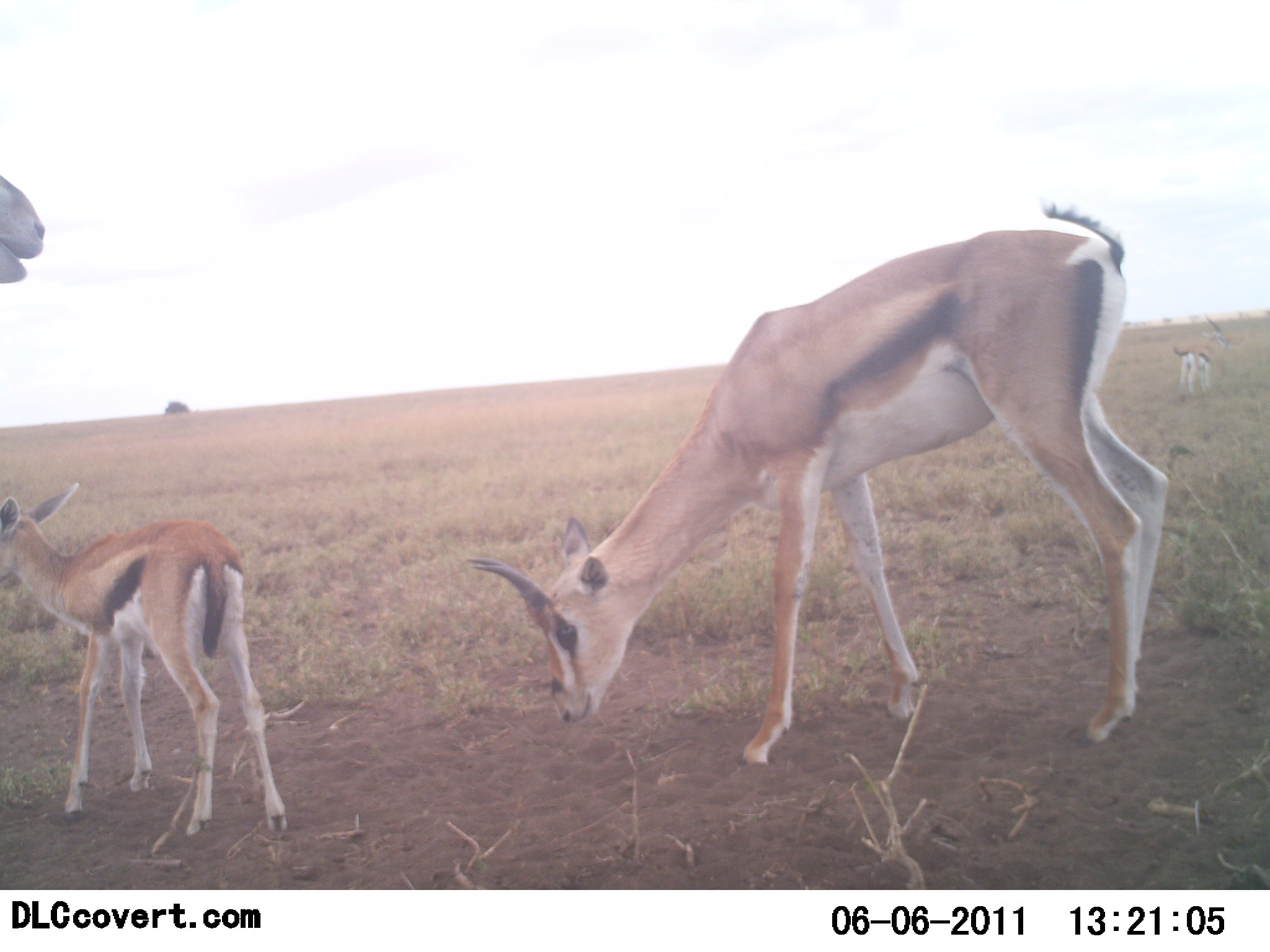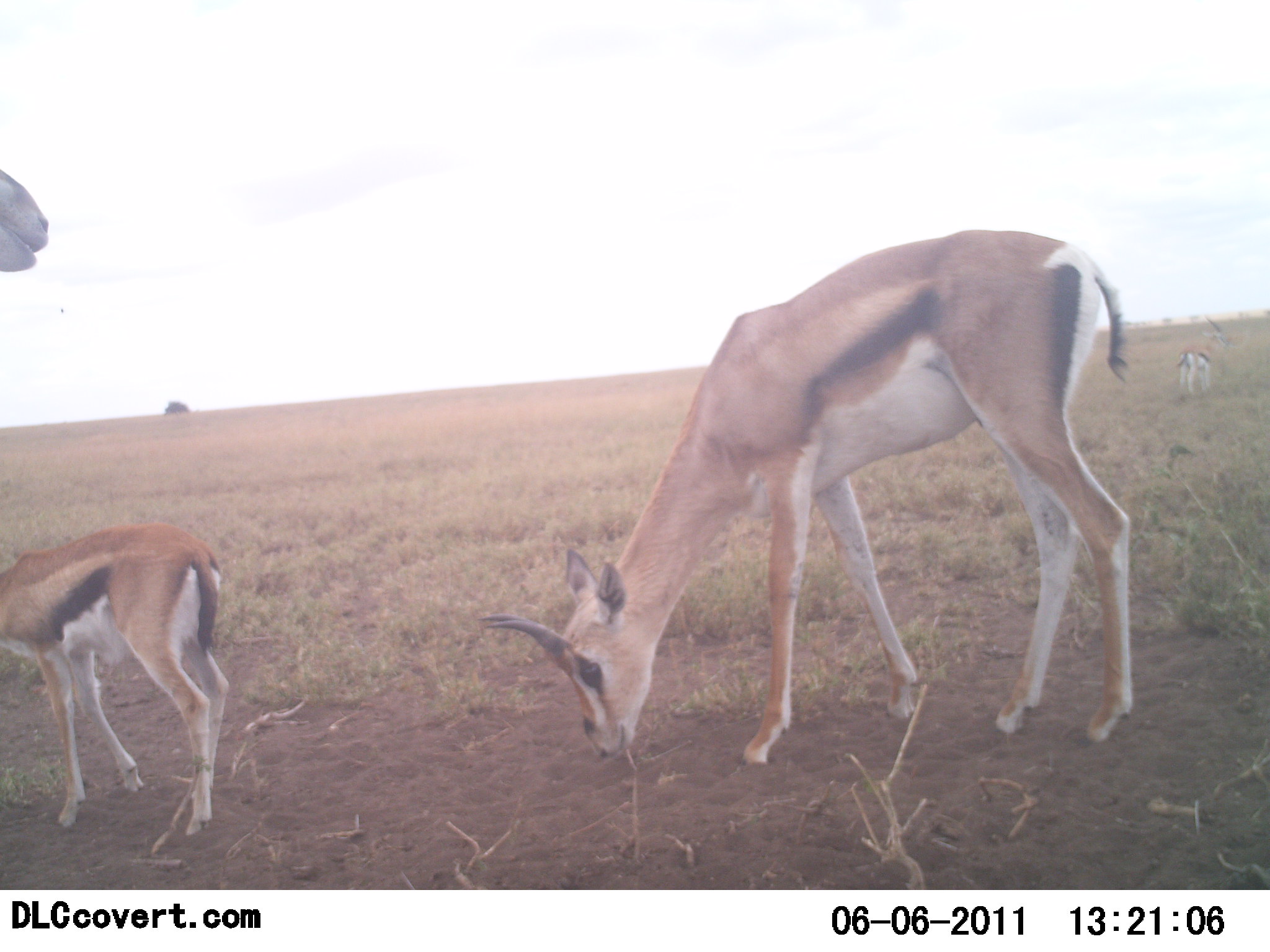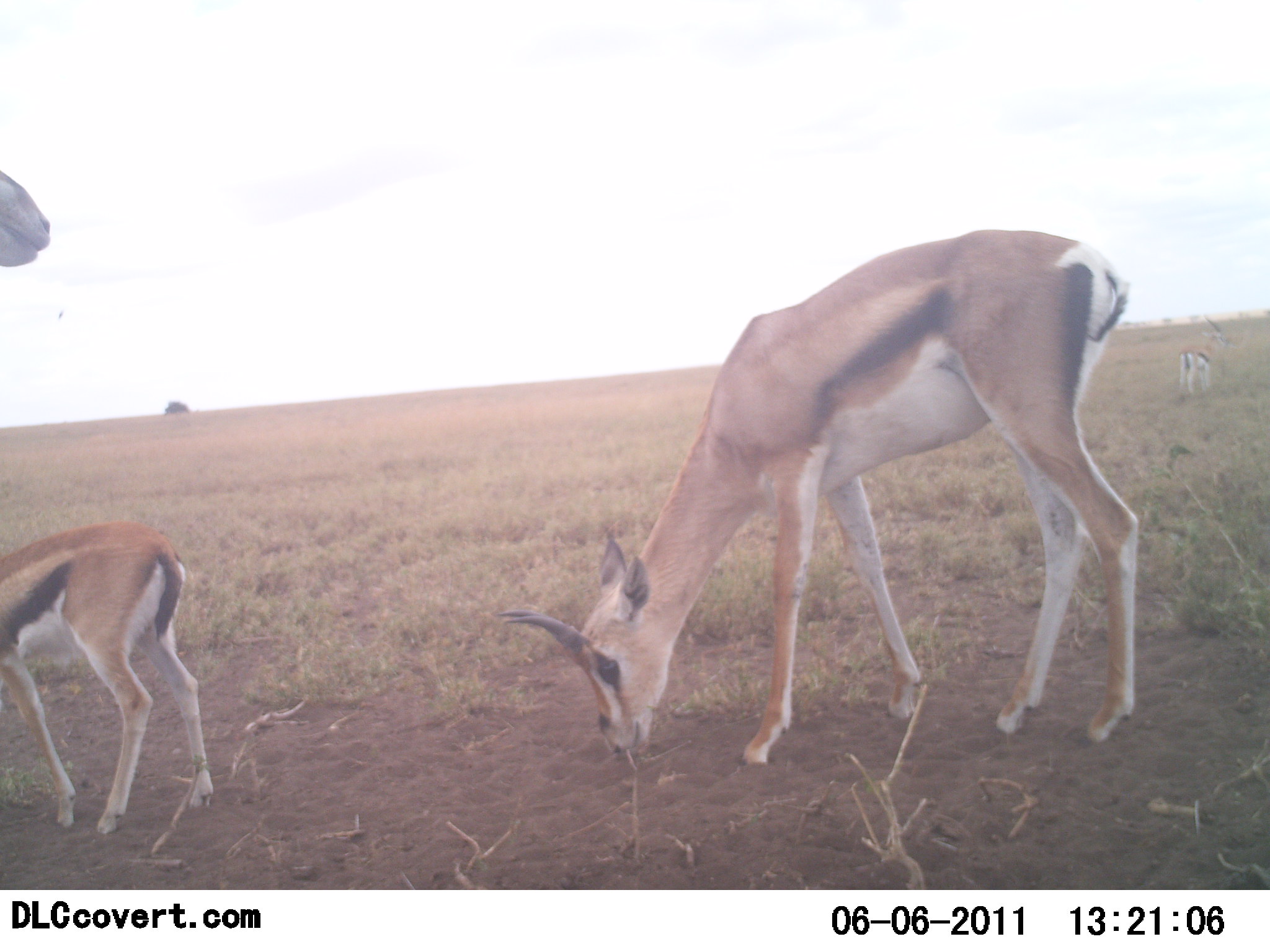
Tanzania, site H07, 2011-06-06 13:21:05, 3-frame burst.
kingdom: Animalia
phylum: Chordata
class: Mammalia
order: Artiodactyla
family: Bovidae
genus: Eudorcas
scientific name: Eudorcas thomsonii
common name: thomson's gazelle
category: gazellethomsons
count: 3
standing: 83%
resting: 0%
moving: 8%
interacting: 0%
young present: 83%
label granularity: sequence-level